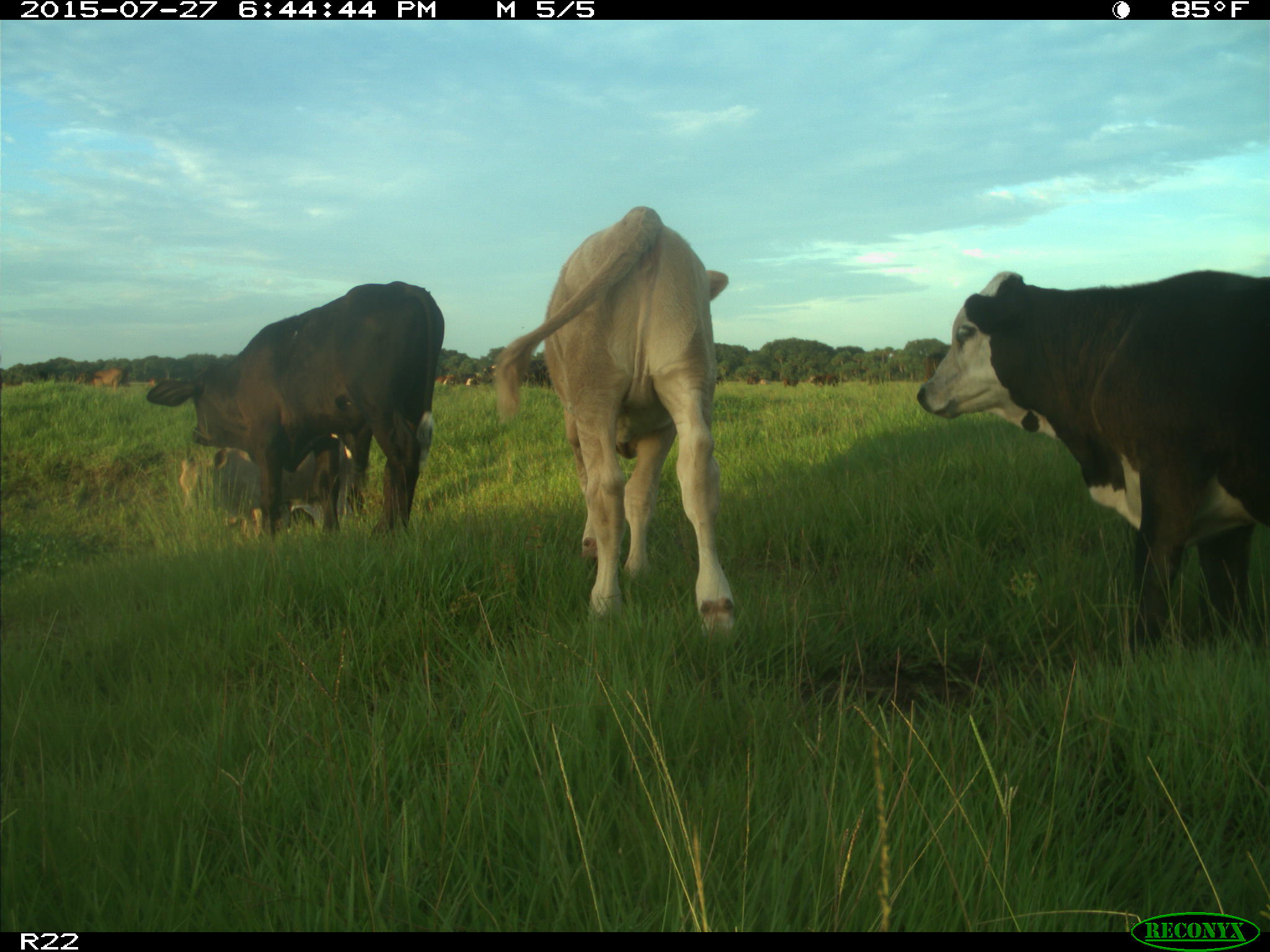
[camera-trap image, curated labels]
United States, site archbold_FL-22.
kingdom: Animalia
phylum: Chordata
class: Mammalia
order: Artiodactyla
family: Bovidae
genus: Bos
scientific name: Bos taurus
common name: domestic cow